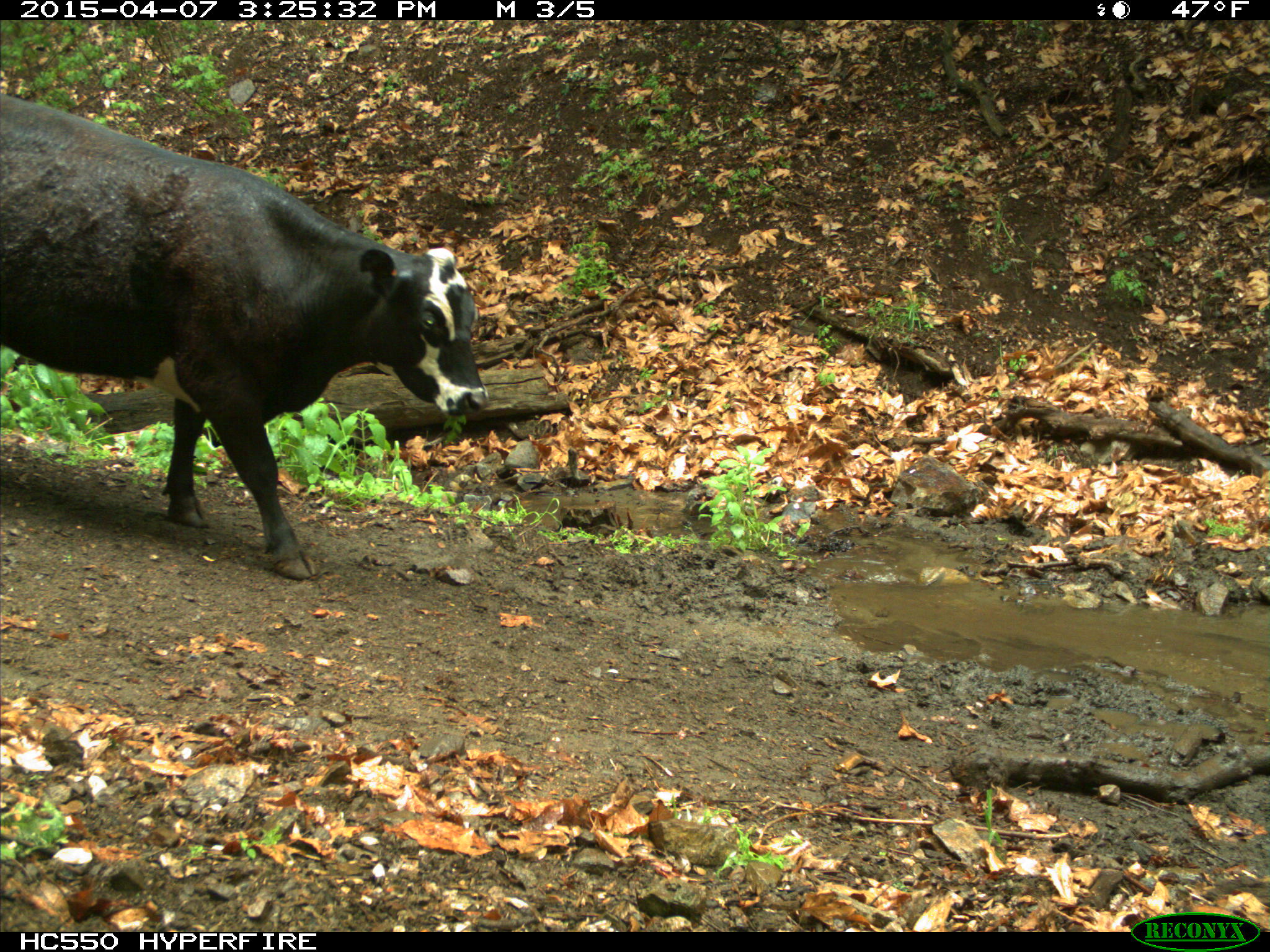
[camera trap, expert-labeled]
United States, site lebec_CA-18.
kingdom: Animalia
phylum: Chordata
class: Mammalia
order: Artiodactyla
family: Bovidae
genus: Bos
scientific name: Bos taurus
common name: domestic cow